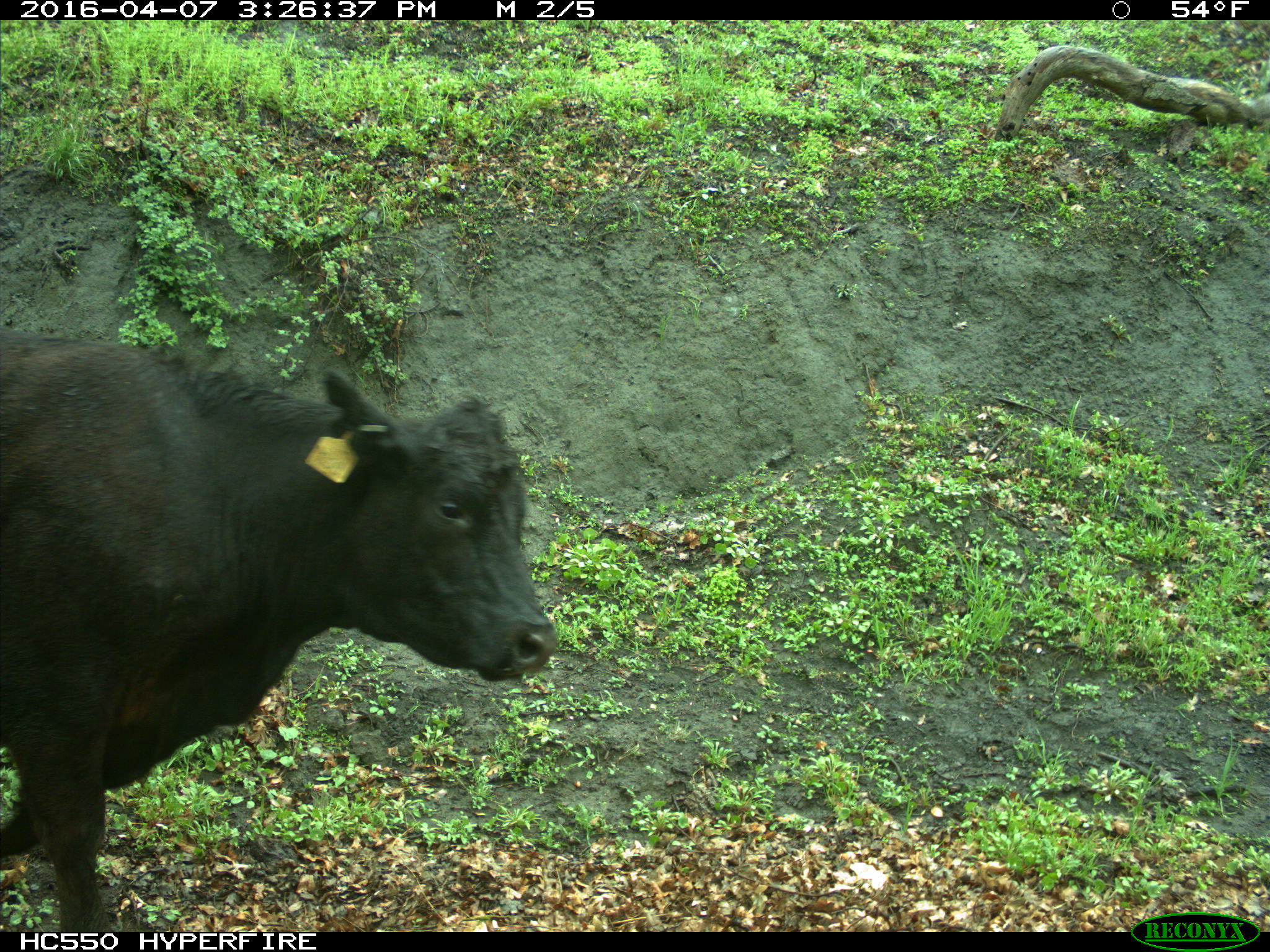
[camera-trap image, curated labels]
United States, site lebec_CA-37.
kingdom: Animalia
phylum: Chordata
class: Mammalia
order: Artiodactyla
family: Bovidae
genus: Bos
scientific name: Bos taurus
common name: domestic cow